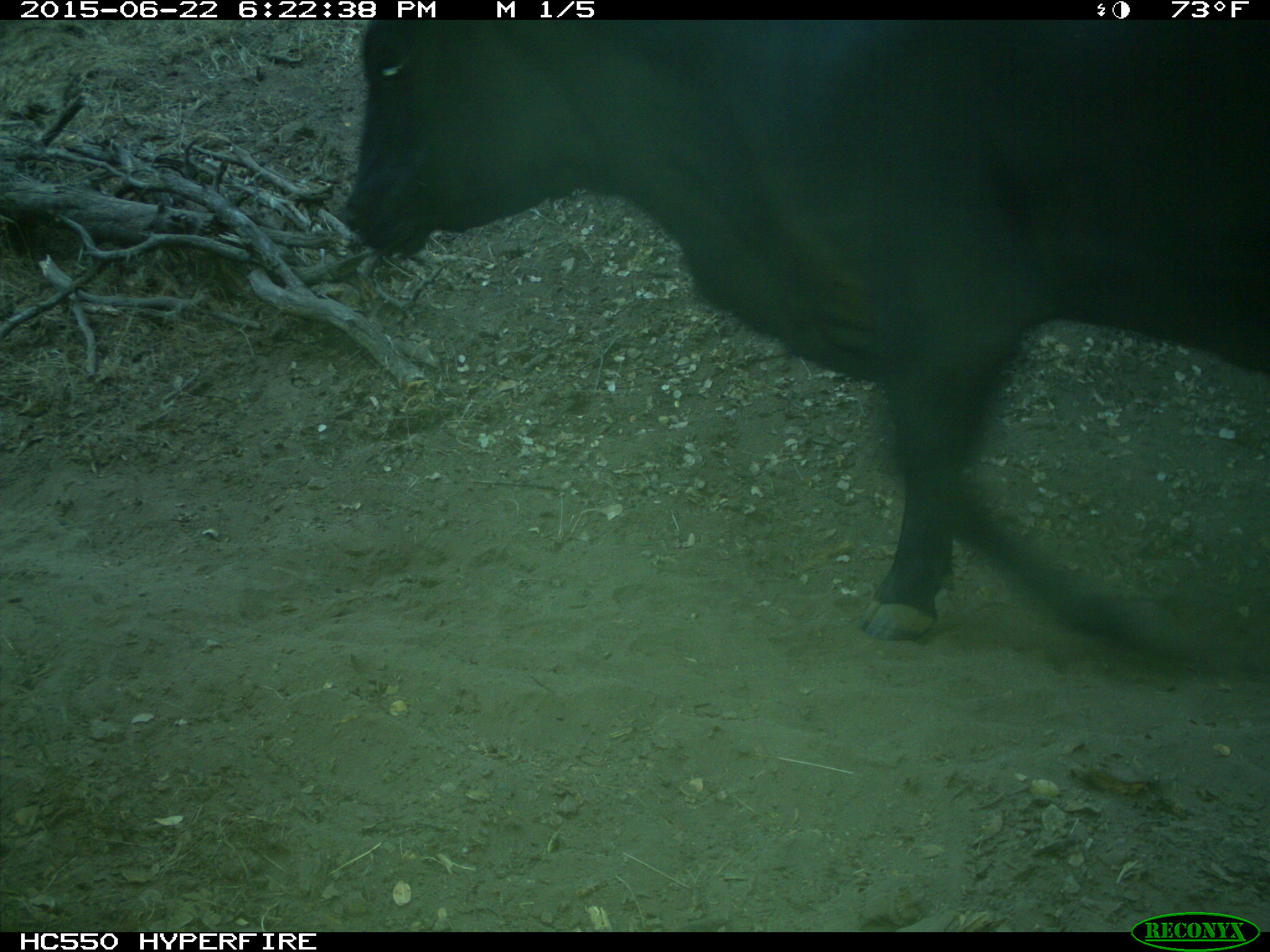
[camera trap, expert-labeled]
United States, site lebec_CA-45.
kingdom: Animalia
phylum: Chordata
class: Mammalia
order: Artiodactyla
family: Bovidae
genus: Bos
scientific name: Bos taurus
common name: domestic cow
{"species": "Bos taurus (domestic cow)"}